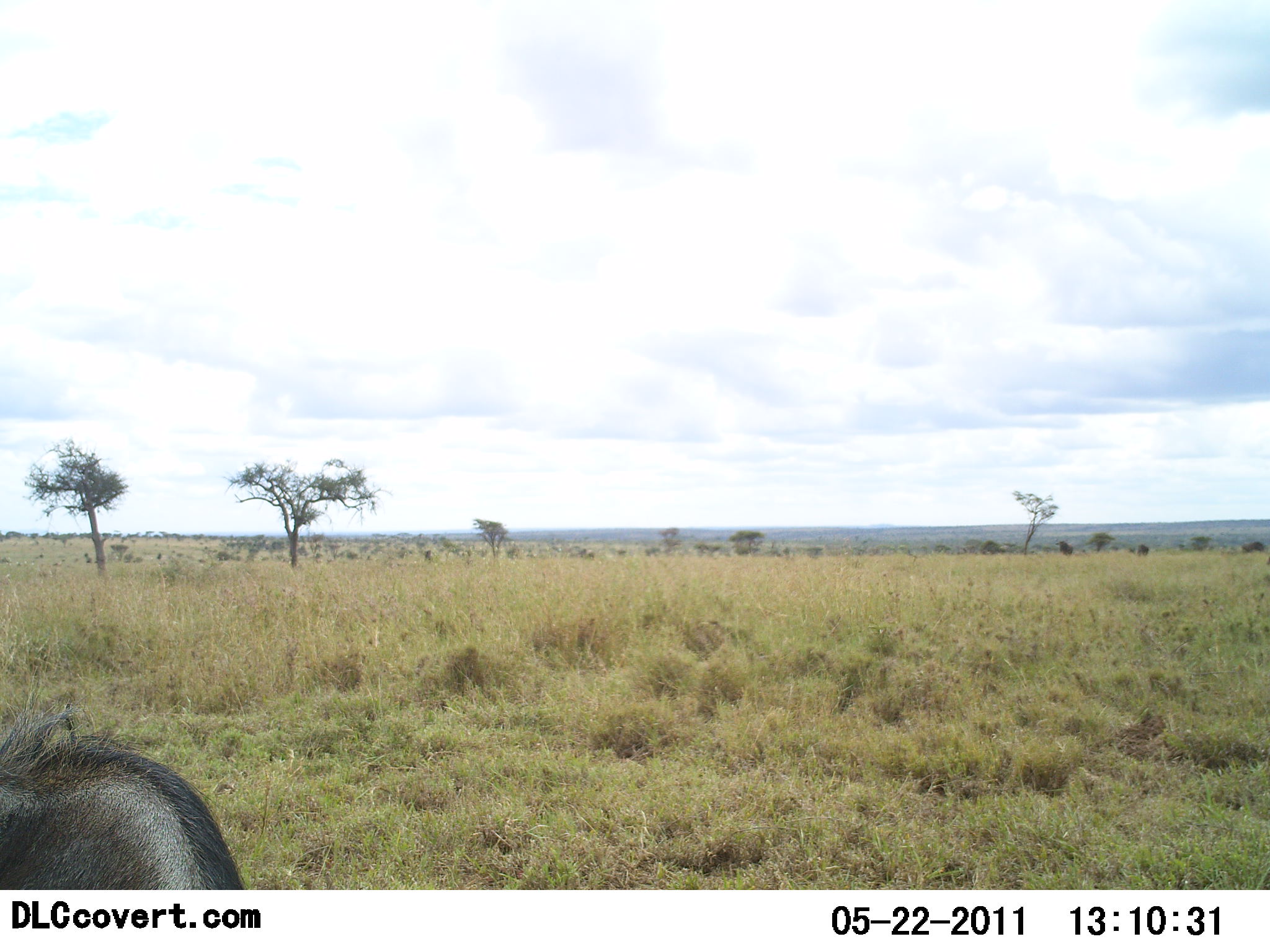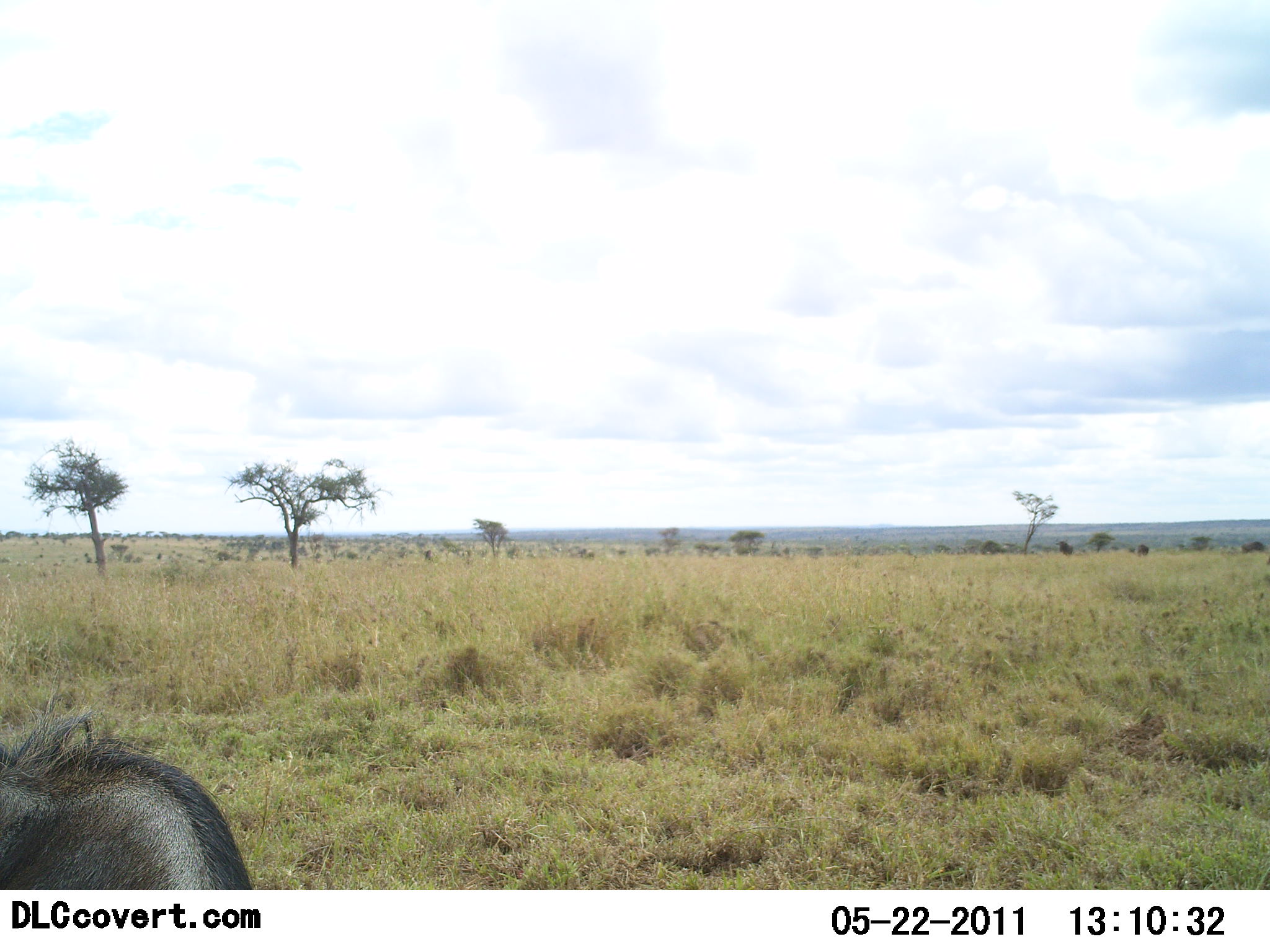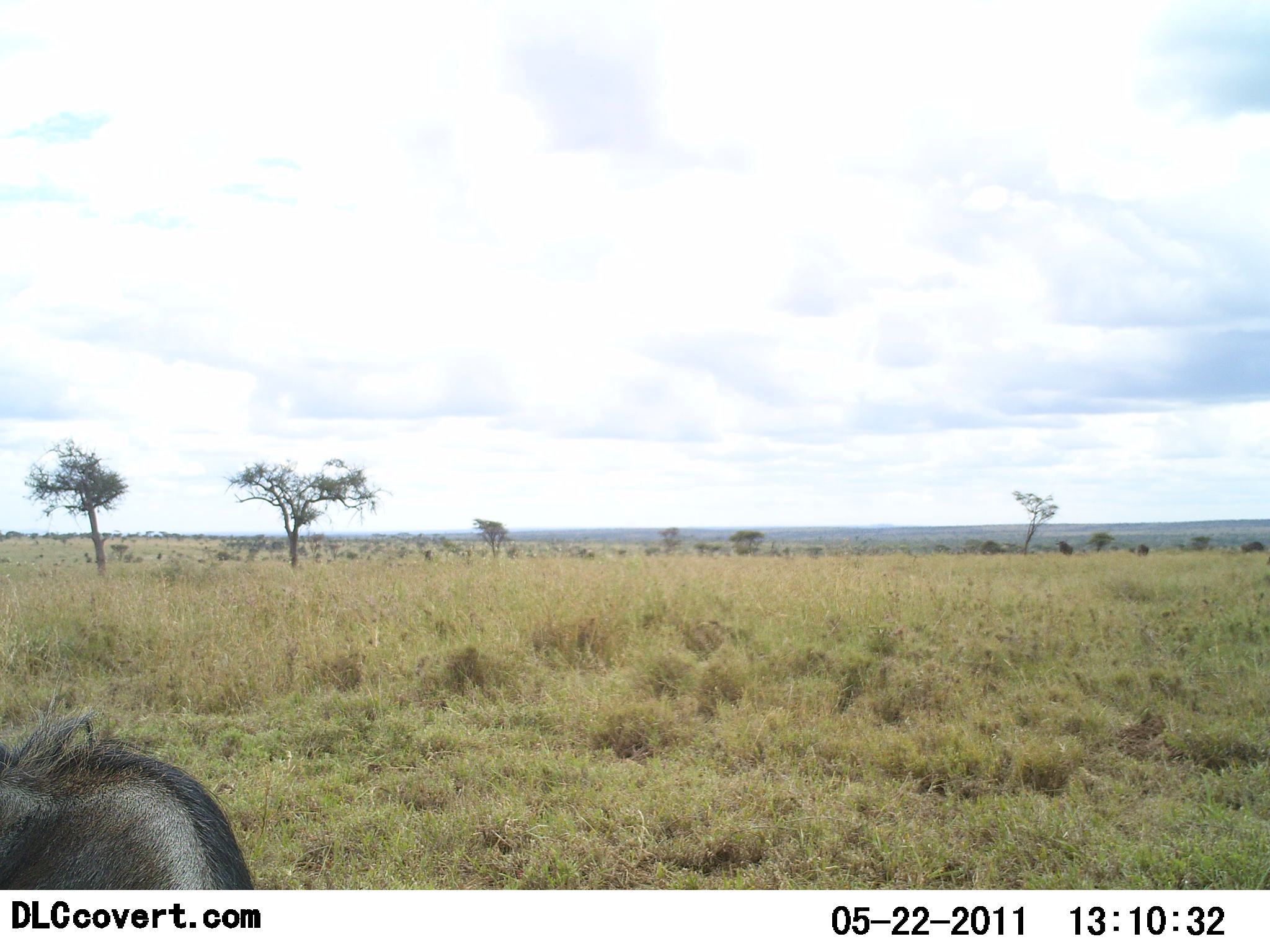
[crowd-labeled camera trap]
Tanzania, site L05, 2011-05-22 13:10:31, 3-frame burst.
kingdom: Animalia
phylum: Chordata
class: Mammalia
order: Artiodactyla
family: Bovidae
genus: Connochaetes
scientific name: Connochaetes taurinus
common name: blue wildebeest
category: wildebeest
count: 1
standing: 50%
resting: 50%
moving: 0%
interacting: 0%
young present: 0%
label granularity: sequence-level